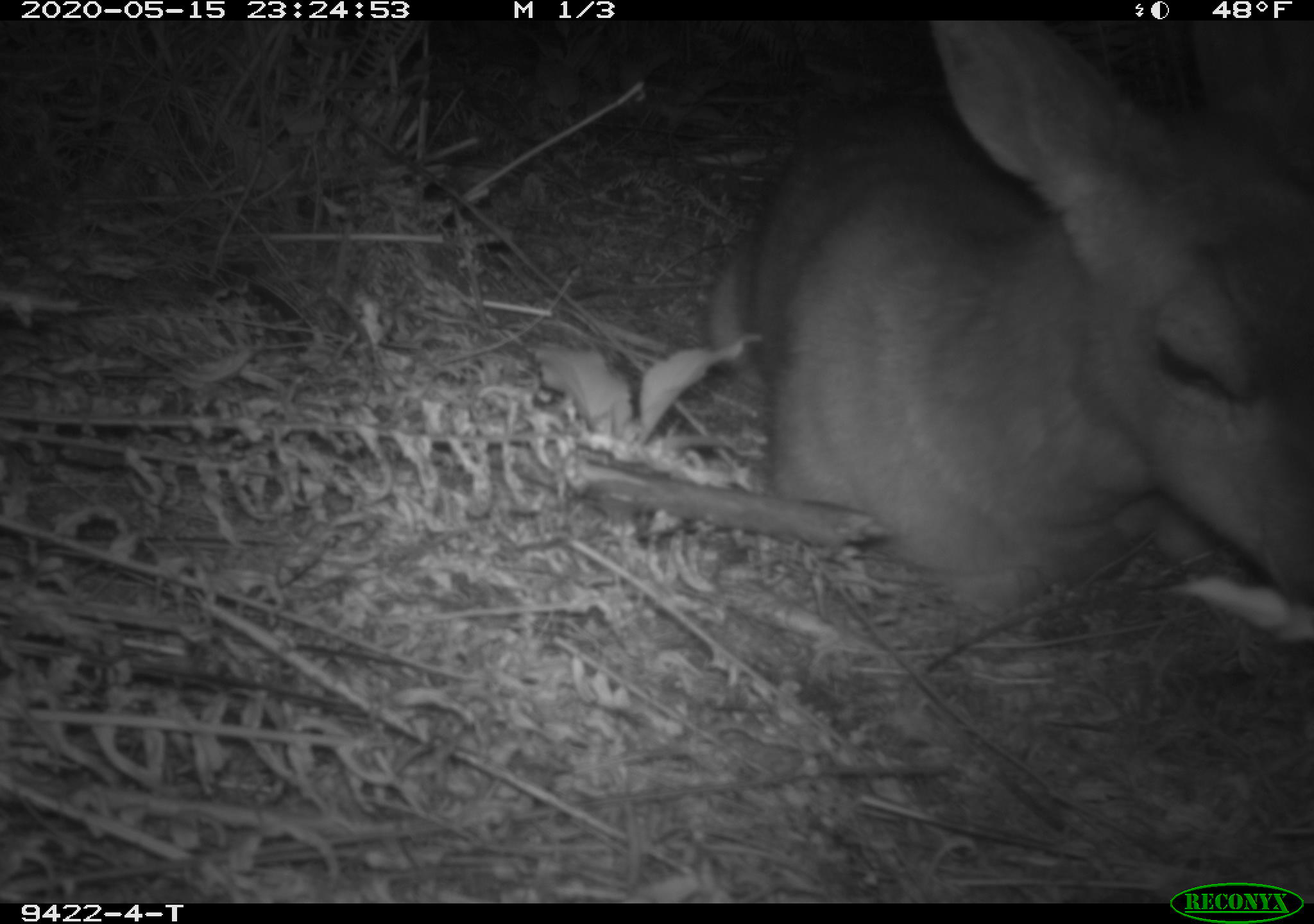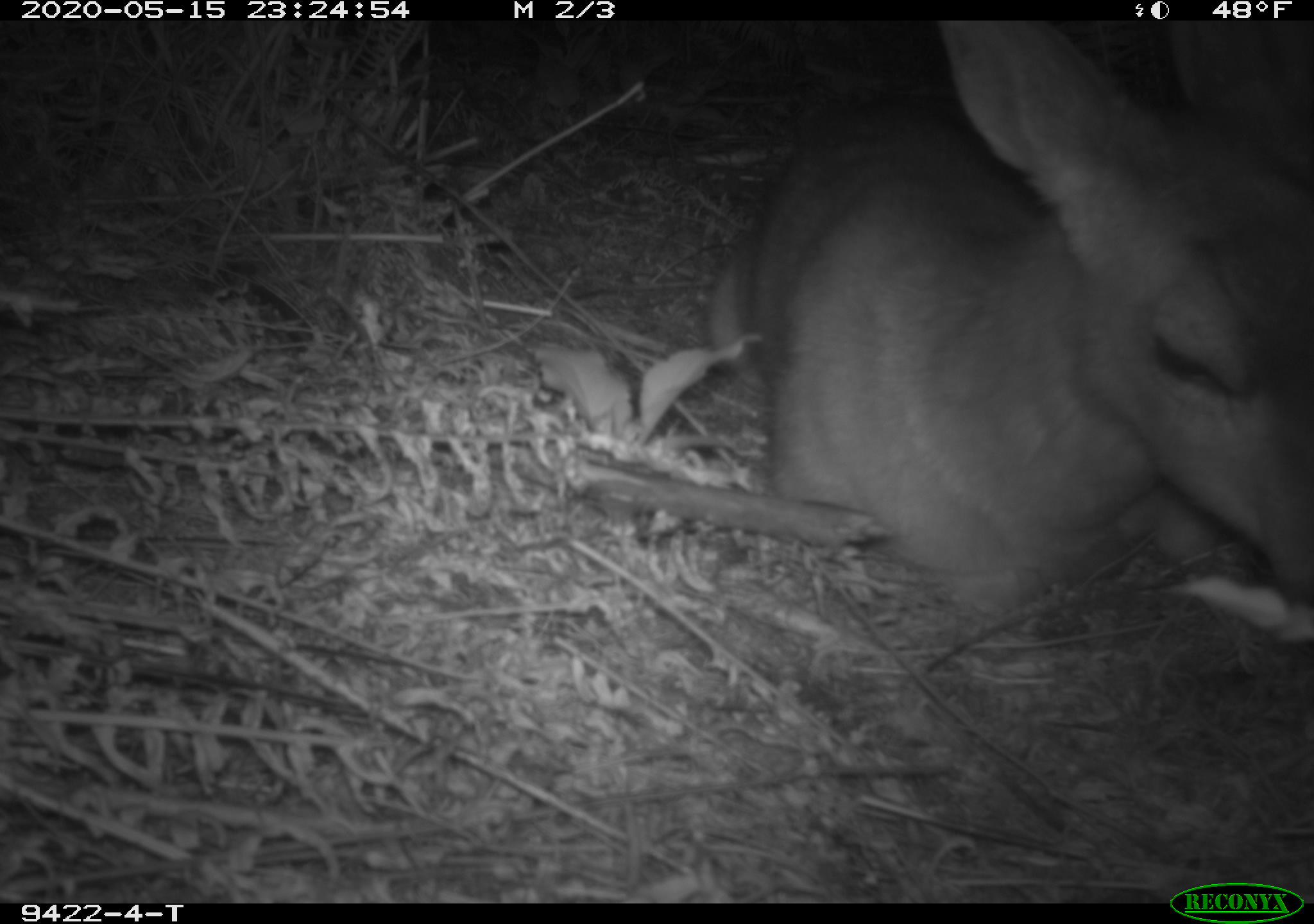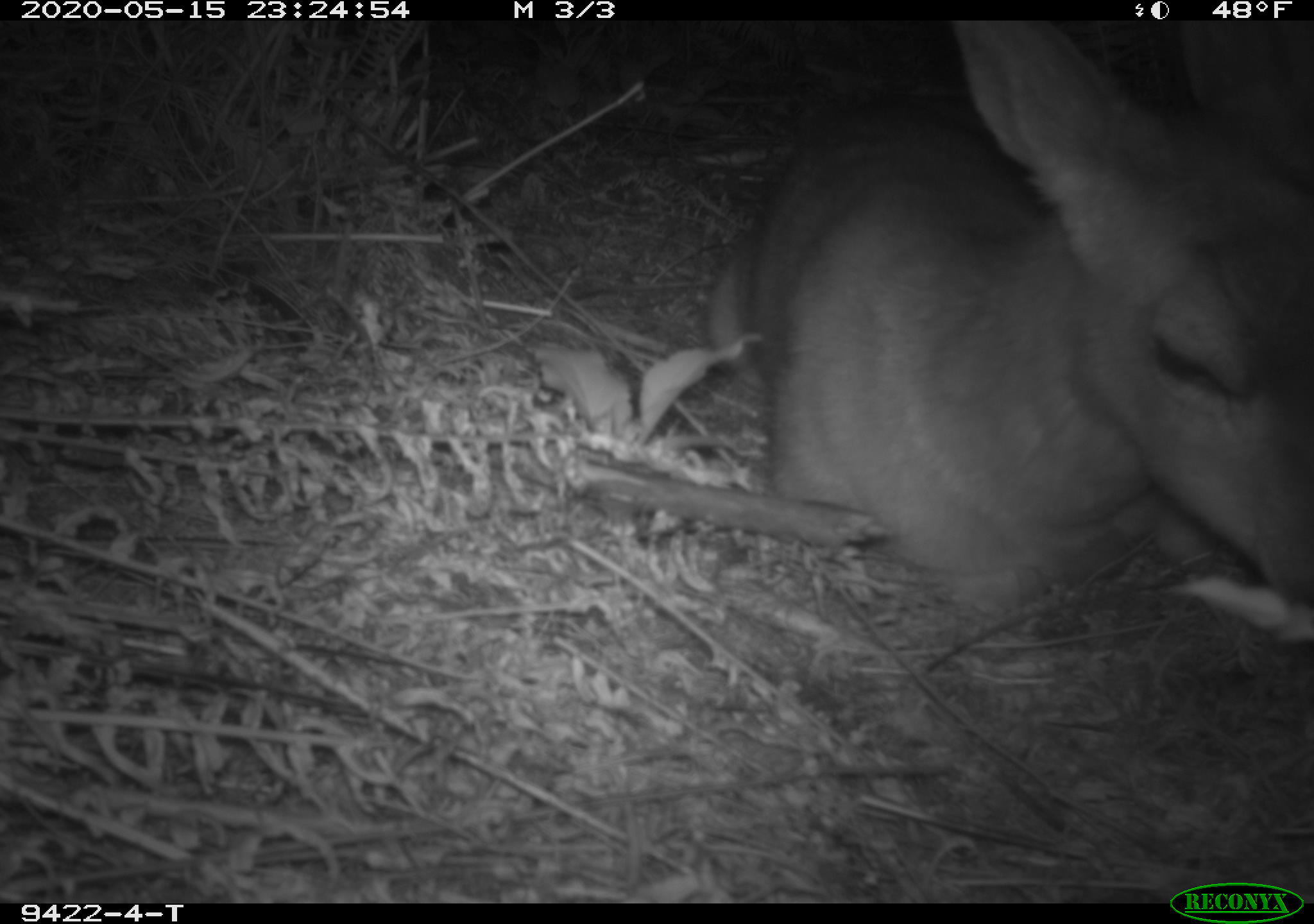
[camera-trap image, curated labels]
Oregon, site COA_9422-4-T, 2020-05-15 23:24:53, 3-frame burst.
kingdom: Animalia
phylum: Chordata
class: Mammalia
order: Artiodactyla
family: Cervidae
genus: Odocoileus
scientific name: Odocoileus hemionus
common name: black-tailed deer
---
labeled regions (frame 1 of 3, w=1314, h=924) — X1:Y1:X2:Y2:
black-tailed deer: 693:22:1309:621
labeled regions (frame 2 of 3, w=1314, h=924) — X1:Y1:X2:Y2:
black-tailed deer: 691:22:1311:632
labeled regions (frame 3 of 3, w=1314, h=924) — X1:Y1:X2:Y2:
black-tailed deer: 698:37:1309:634